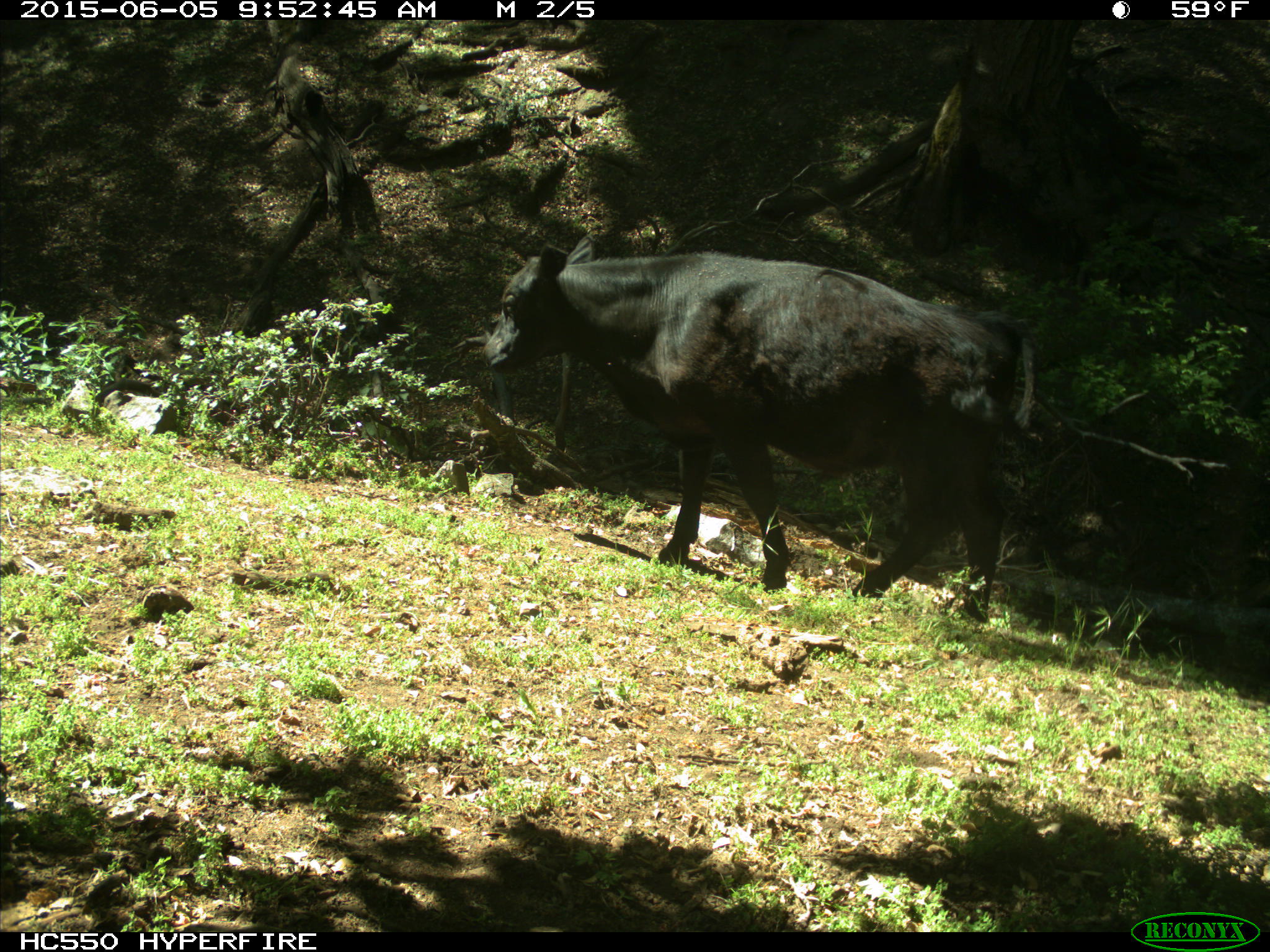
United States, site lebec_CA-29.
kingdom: Animalia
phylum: Chordata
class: Mammalia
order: Artiodactyla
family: Bovidae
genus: Bos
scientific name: Bos taurus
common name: domestic cow